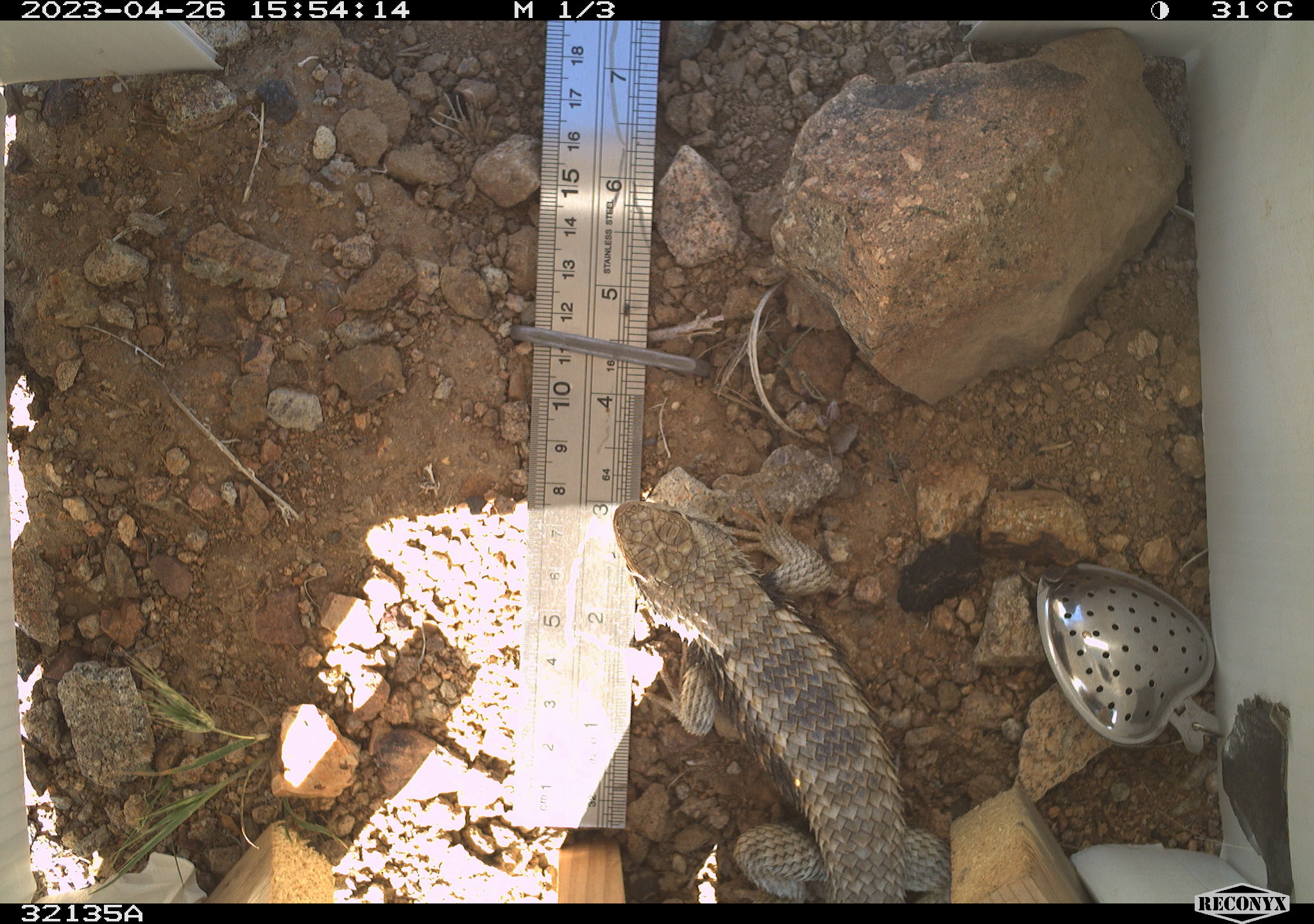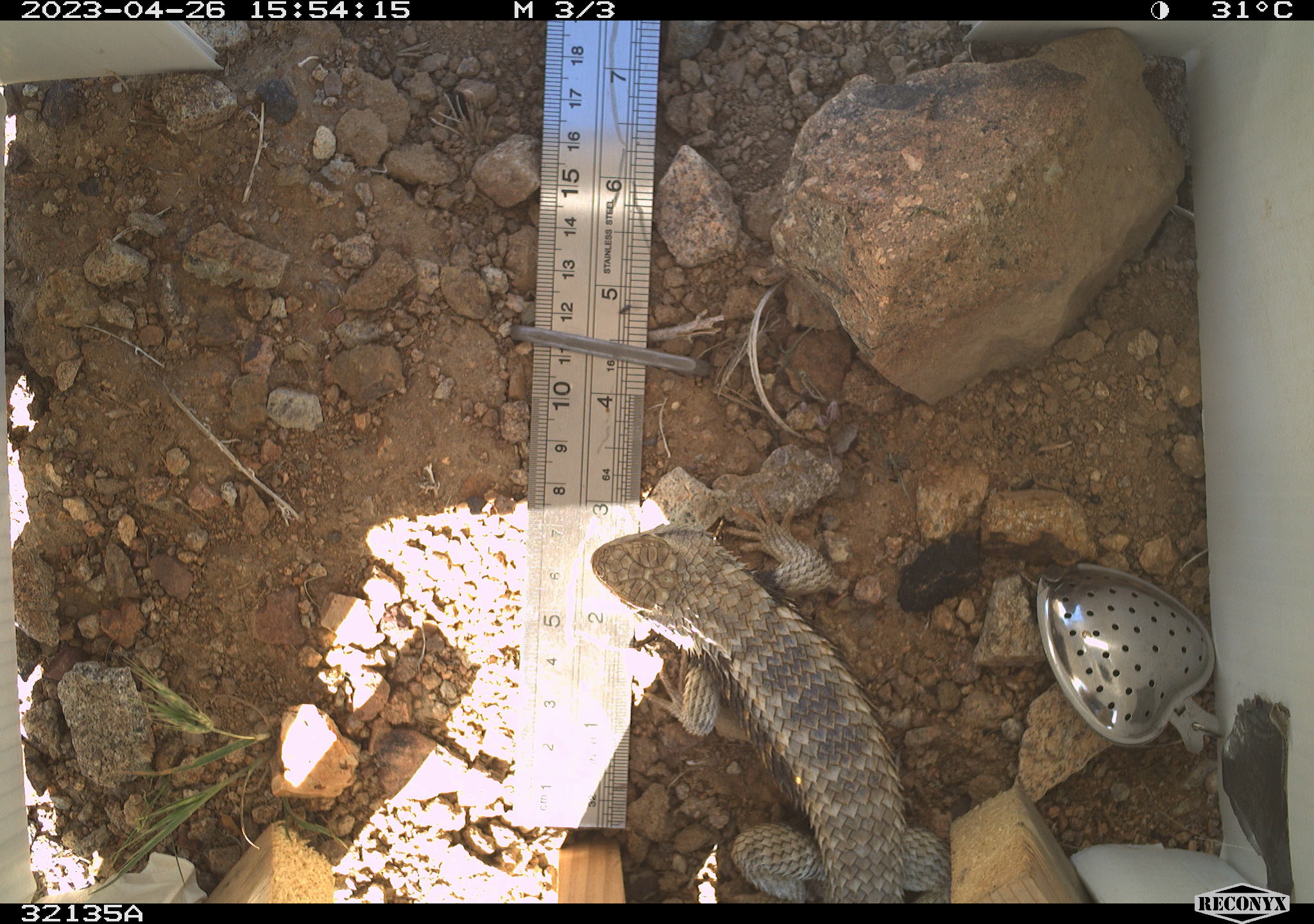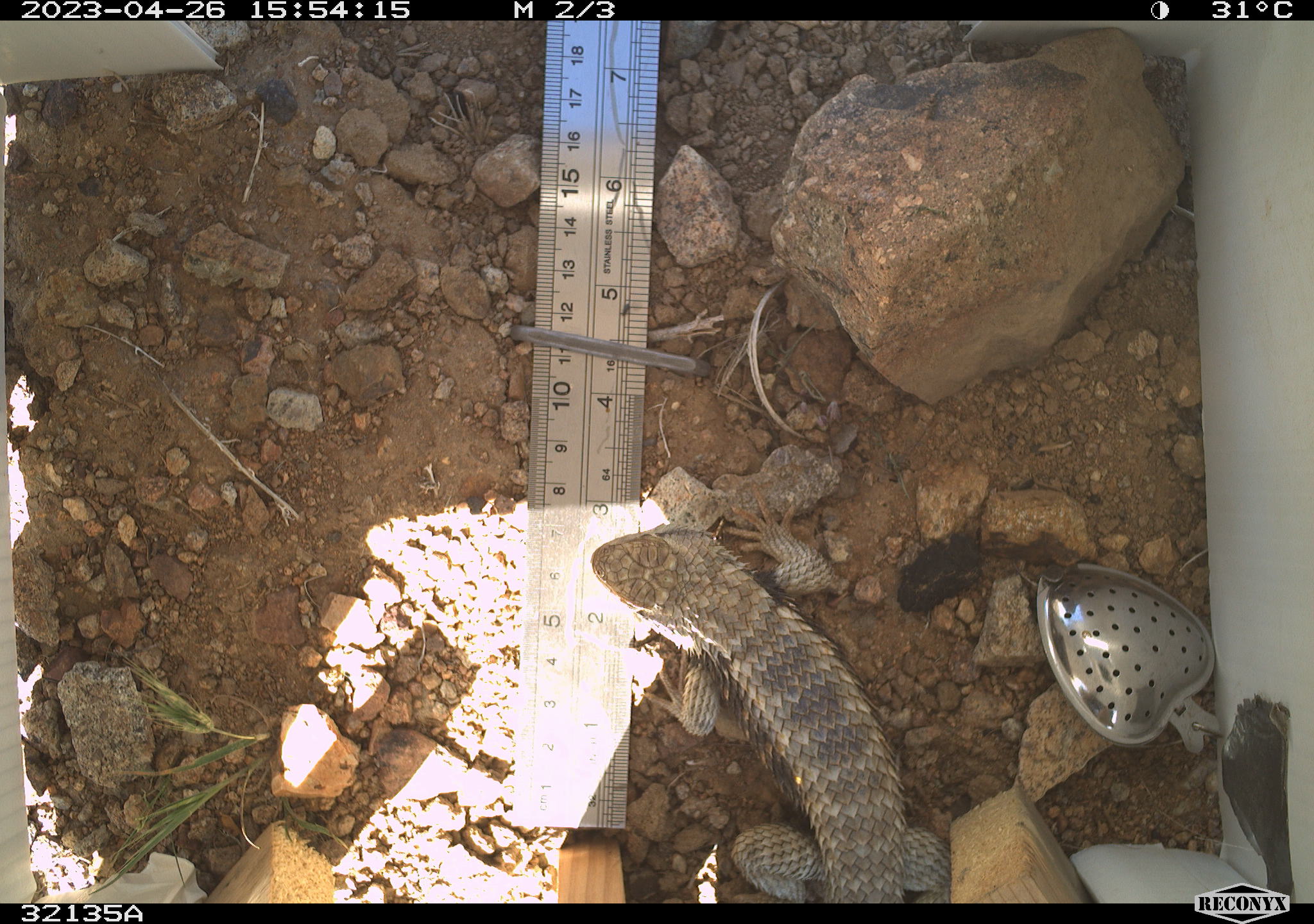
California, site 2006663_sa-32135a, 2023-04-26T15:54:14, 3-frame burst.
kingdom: Animalia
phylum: Chordata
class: Reptilia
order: Squamata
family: Phrynosomatidae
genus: Sceloporus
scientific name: Sceloporus uniformis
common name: yellow-backed spiny lizard